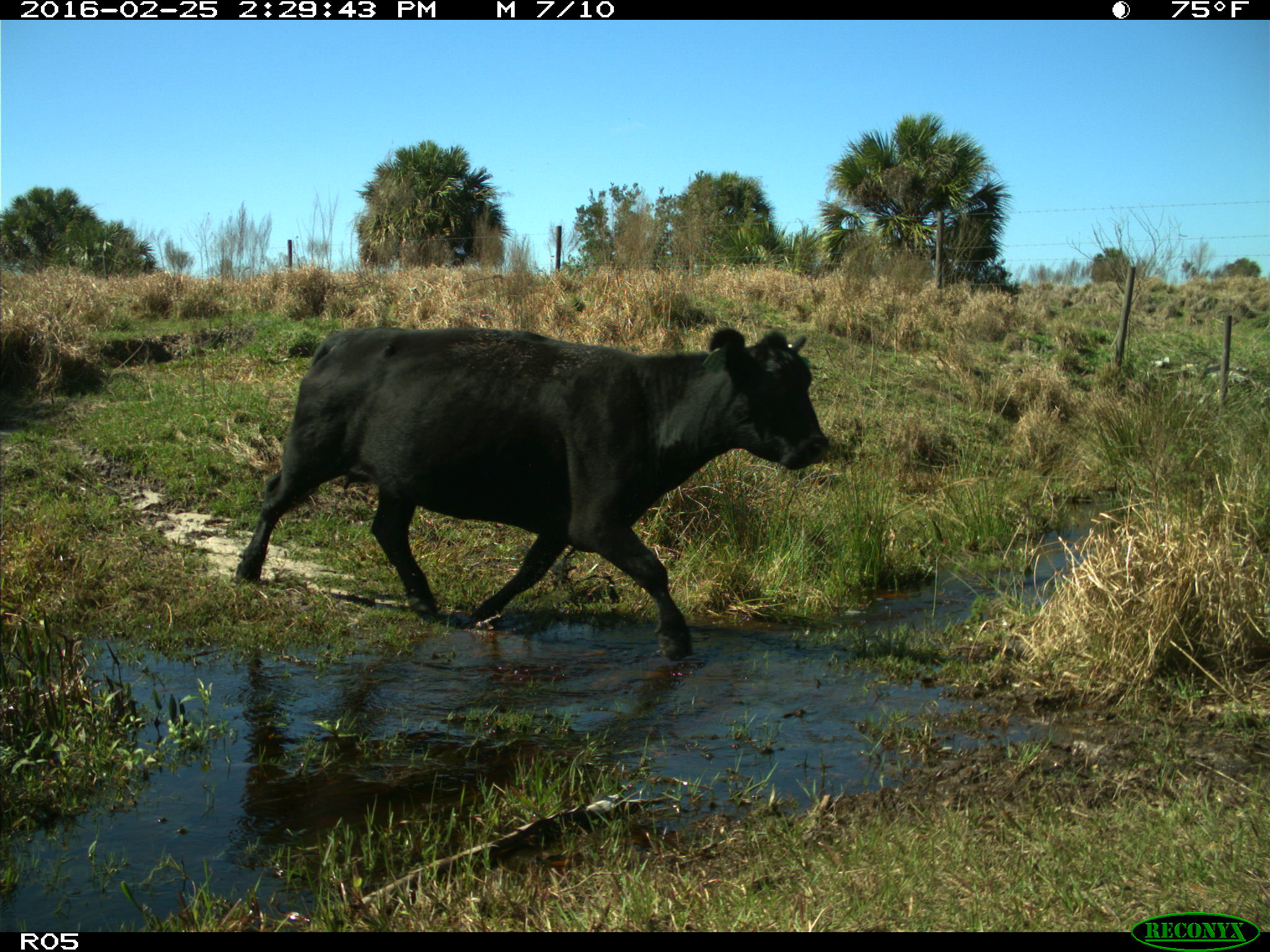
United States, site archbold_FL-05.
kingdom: Animalia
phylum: Chordata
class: Mammalia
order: Artiodactyla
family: Bovidae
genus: Bos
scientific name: Bos taurus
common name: domestic cow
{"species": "Bos taurus (domestic cow)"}